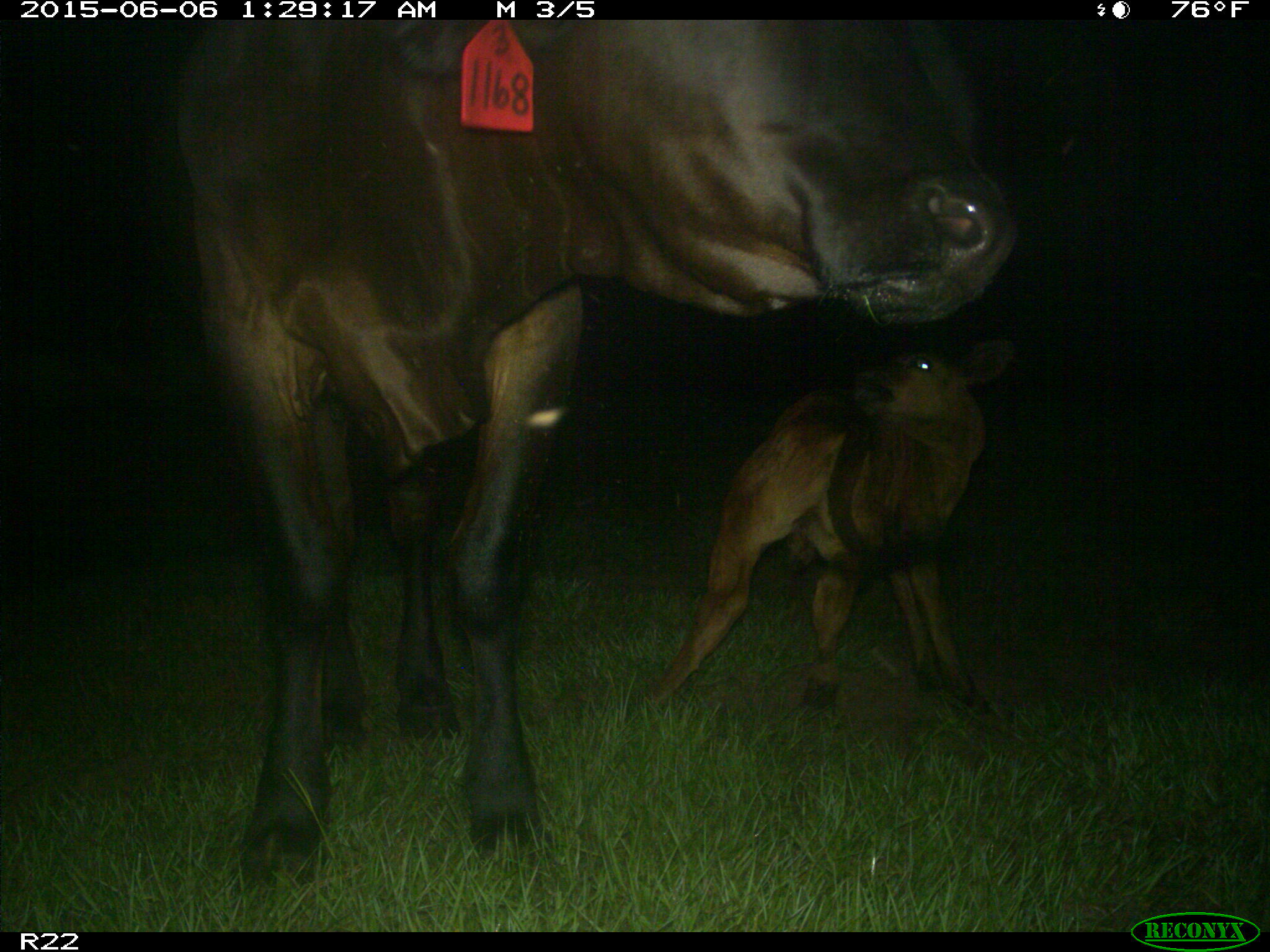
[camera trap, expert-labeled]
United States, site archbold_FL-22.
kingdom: Animalia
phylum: Chordata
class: Mammalia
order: Artiodactyla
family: Bovidae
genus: Bos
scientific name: Bos taurus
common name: domestic cow